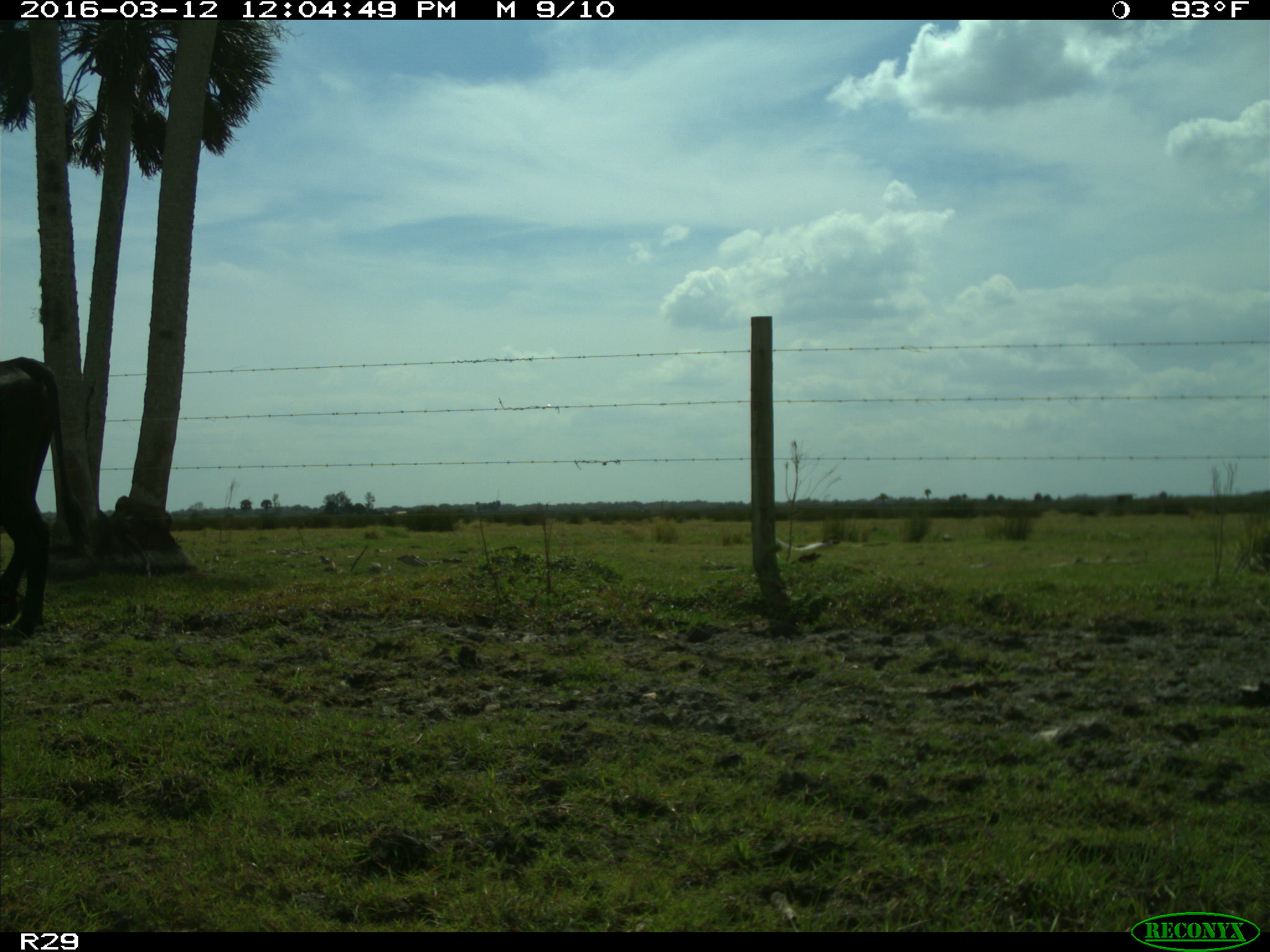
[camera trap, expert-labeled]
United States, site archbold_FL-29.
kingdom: Animalia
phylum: Chordata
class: Mammalia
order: Artiodactyla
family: Bovidae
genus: Bos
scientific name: Bos taurus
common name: domestic cow